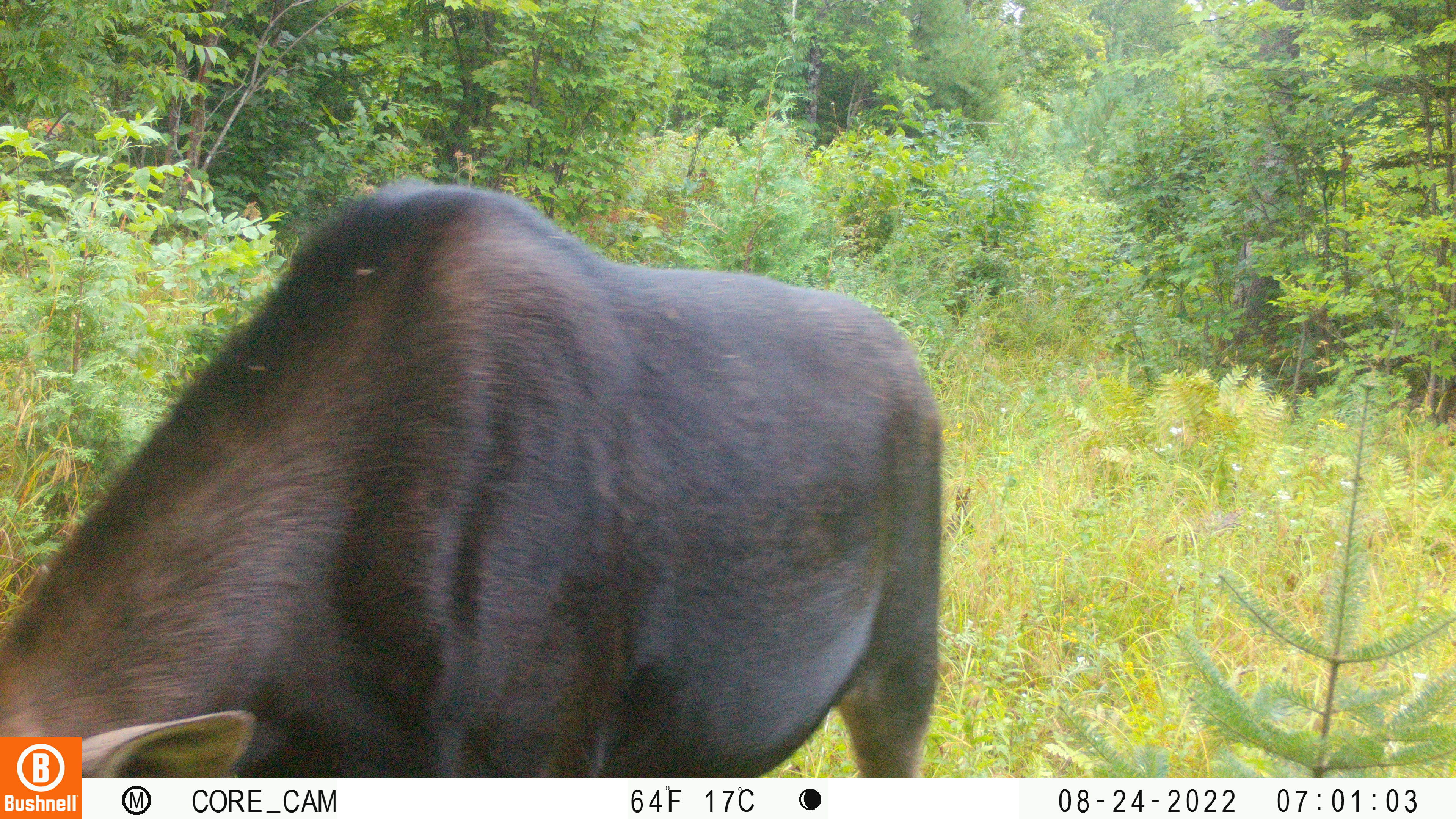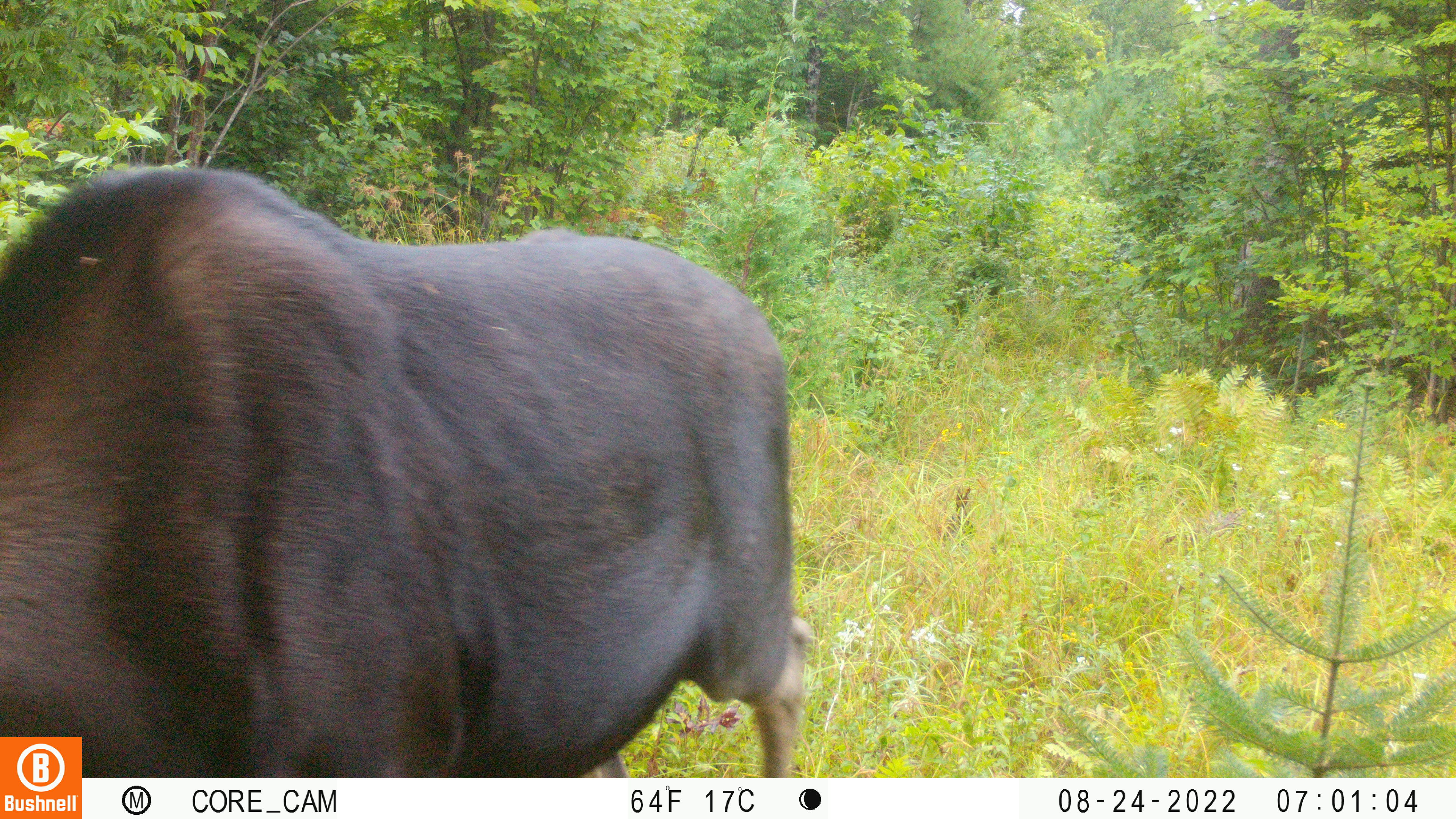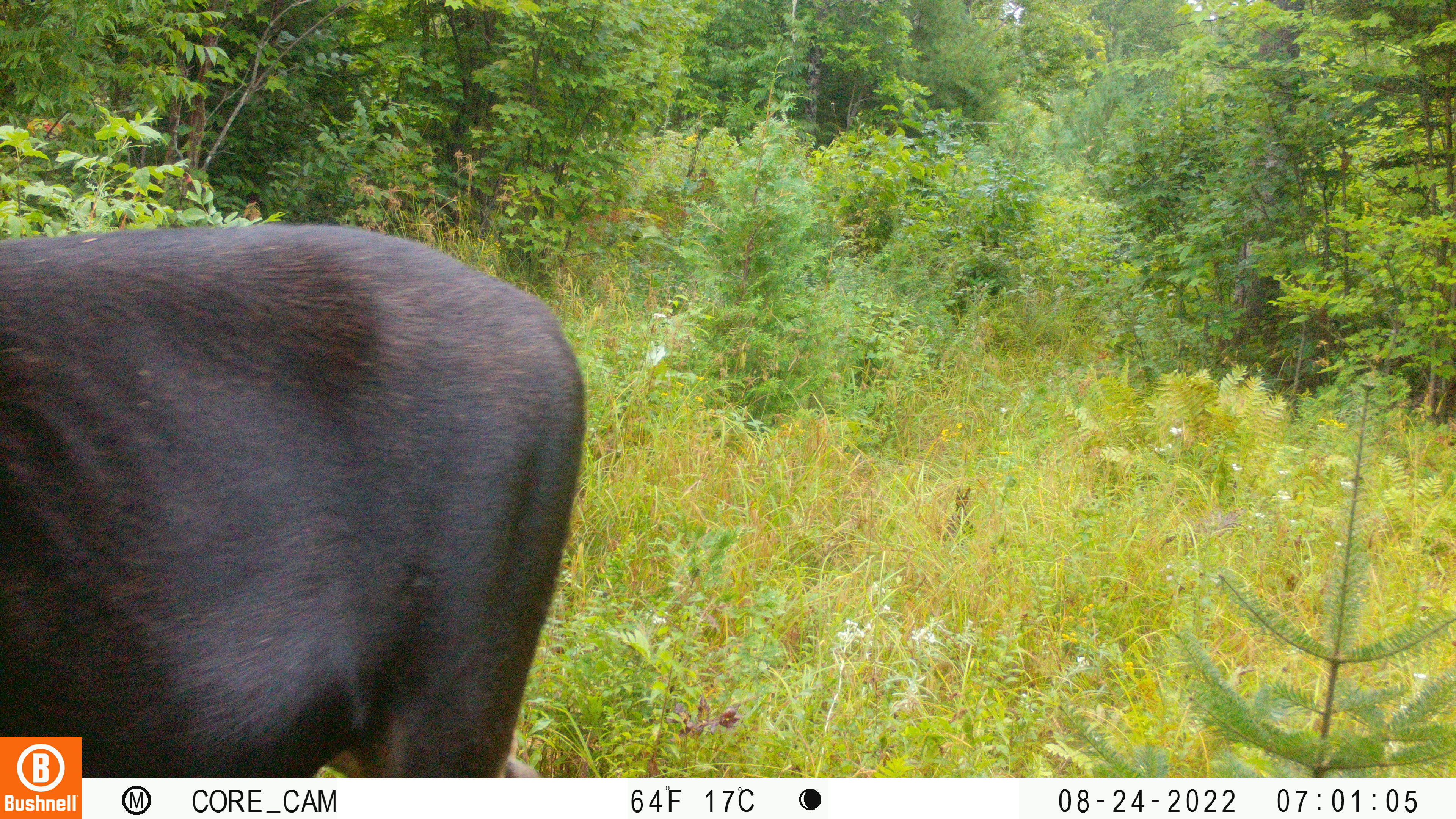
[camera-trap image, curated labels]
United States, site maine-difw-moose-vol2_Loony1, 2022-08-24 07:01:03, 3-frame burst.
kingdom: Animalia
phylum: Chordata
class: Mammalia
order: Artiodactyla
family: Cervidae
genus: Alces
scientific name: Alces alces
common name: moose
Moose (Alces alces).